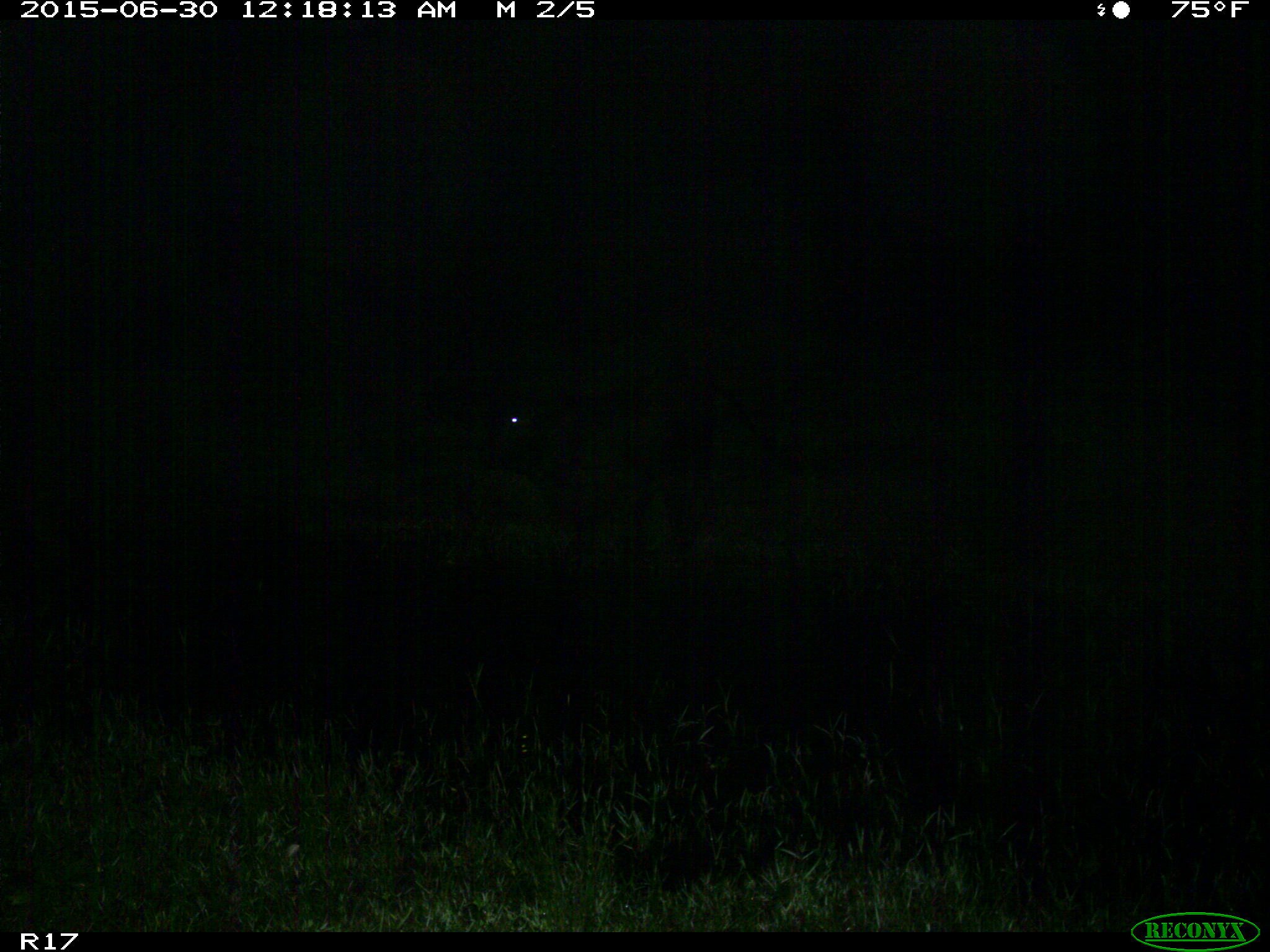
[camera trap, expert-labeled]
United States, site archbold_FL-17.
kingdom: Animalia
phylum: Chordata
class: Mammalia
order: Artiodactyla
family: Bovidae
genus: Bos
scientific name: Bos taurus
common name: domestic cow